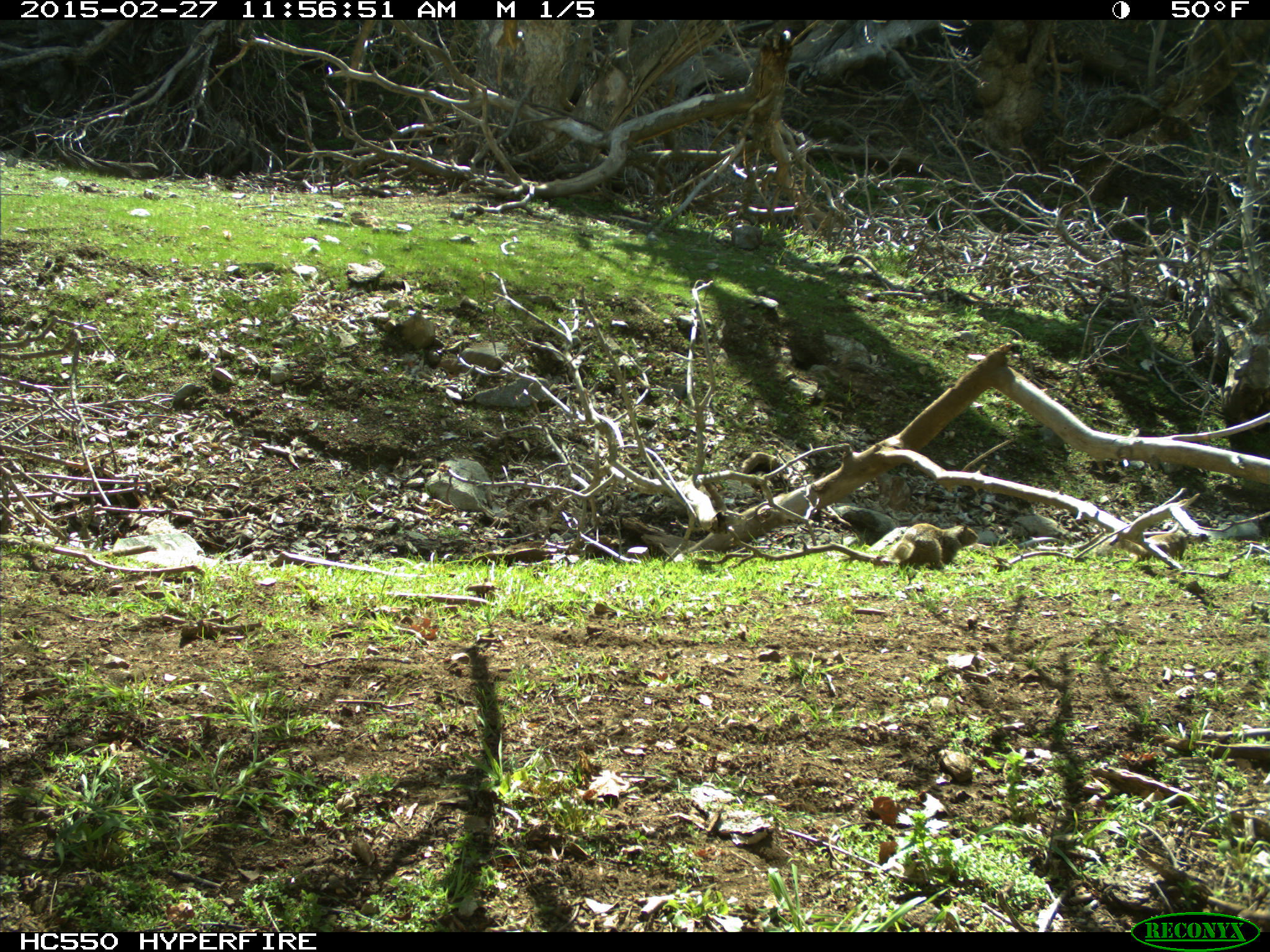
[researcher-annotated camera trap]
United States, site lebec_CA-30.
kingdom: Animalia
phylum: Chordata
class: Mammalia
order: Rodentia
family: Sciuridae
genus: Otospermophilus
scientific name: Otospermophilus beecheyi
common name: california ground squirrel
Otospermophilus beecheyi (california ground squirrel).